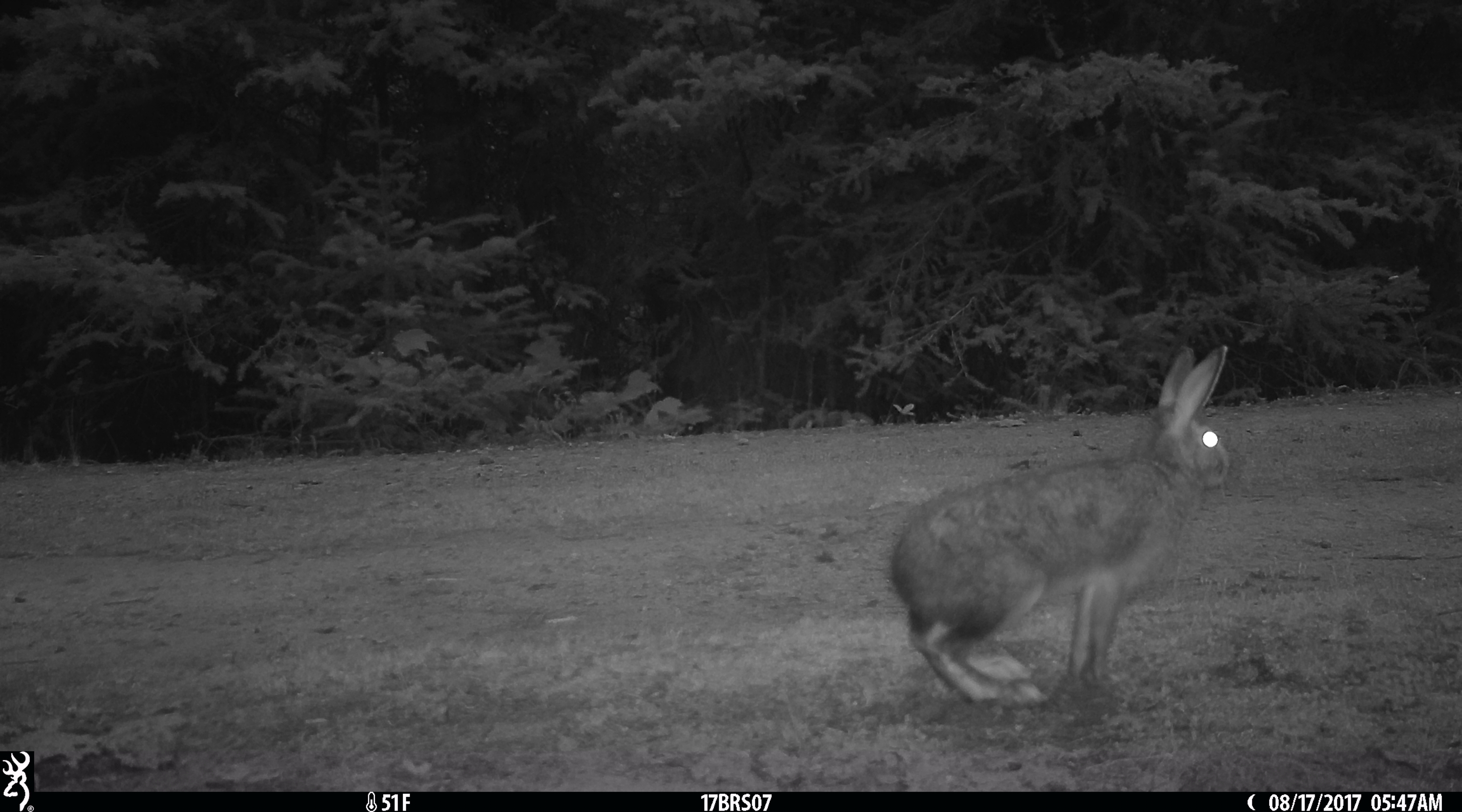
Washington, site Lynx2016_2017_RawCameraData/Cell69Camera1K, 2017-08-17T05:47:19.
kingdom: Animalia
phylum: Chordata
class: Mammalia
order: Lagomorpha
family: Leporidae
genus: Lepus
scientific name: Lepus americanus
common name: snowshoe hare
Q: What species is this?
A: Lepus americanus (snowshoe hare).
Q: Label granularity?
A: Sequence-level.